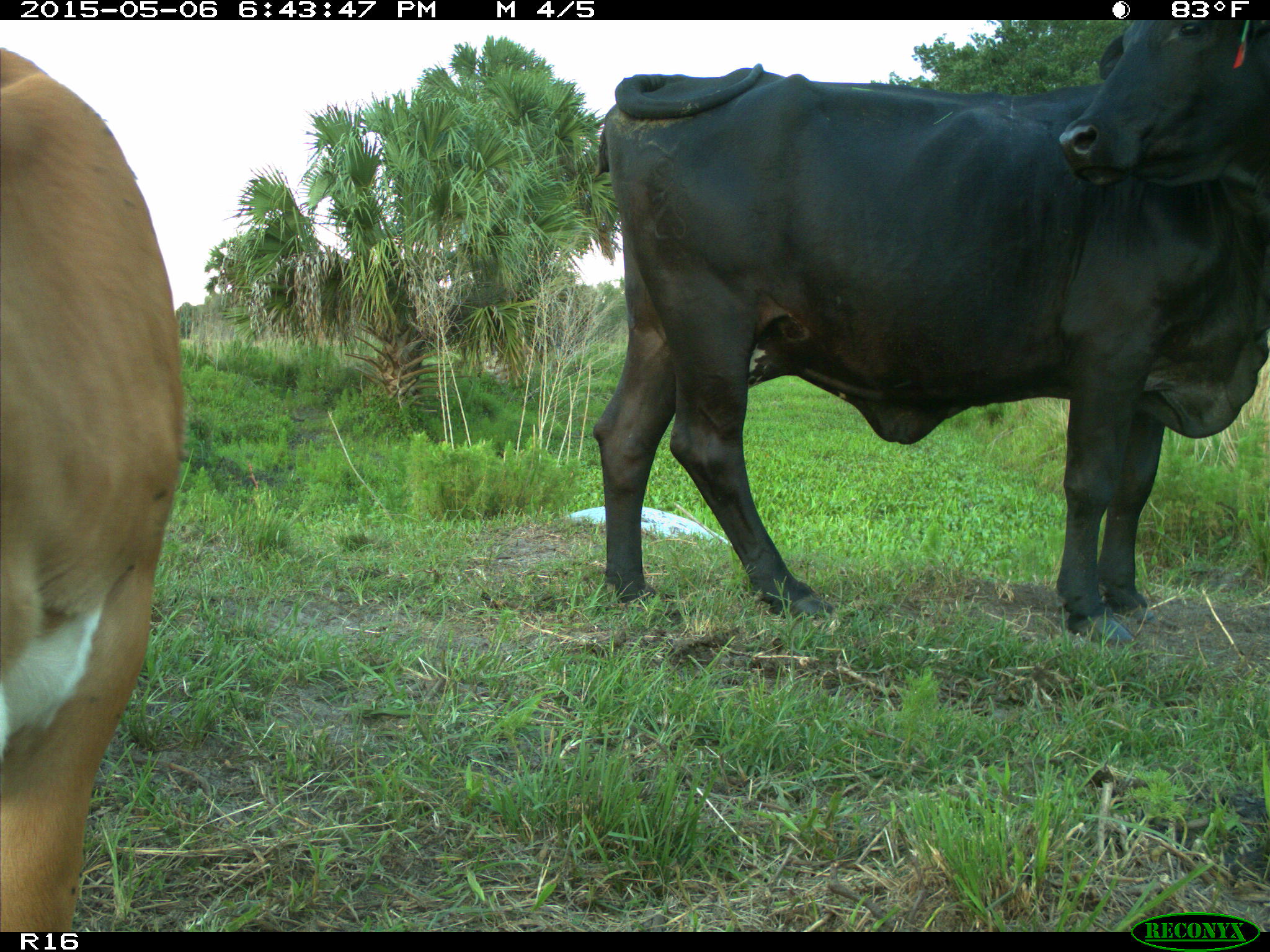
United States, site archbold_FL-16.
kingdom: Animalia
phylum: Chordata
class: Mammalia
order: Artiodactyla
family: Bovidae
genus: Bos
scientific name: Bos taurus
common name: domestic cow